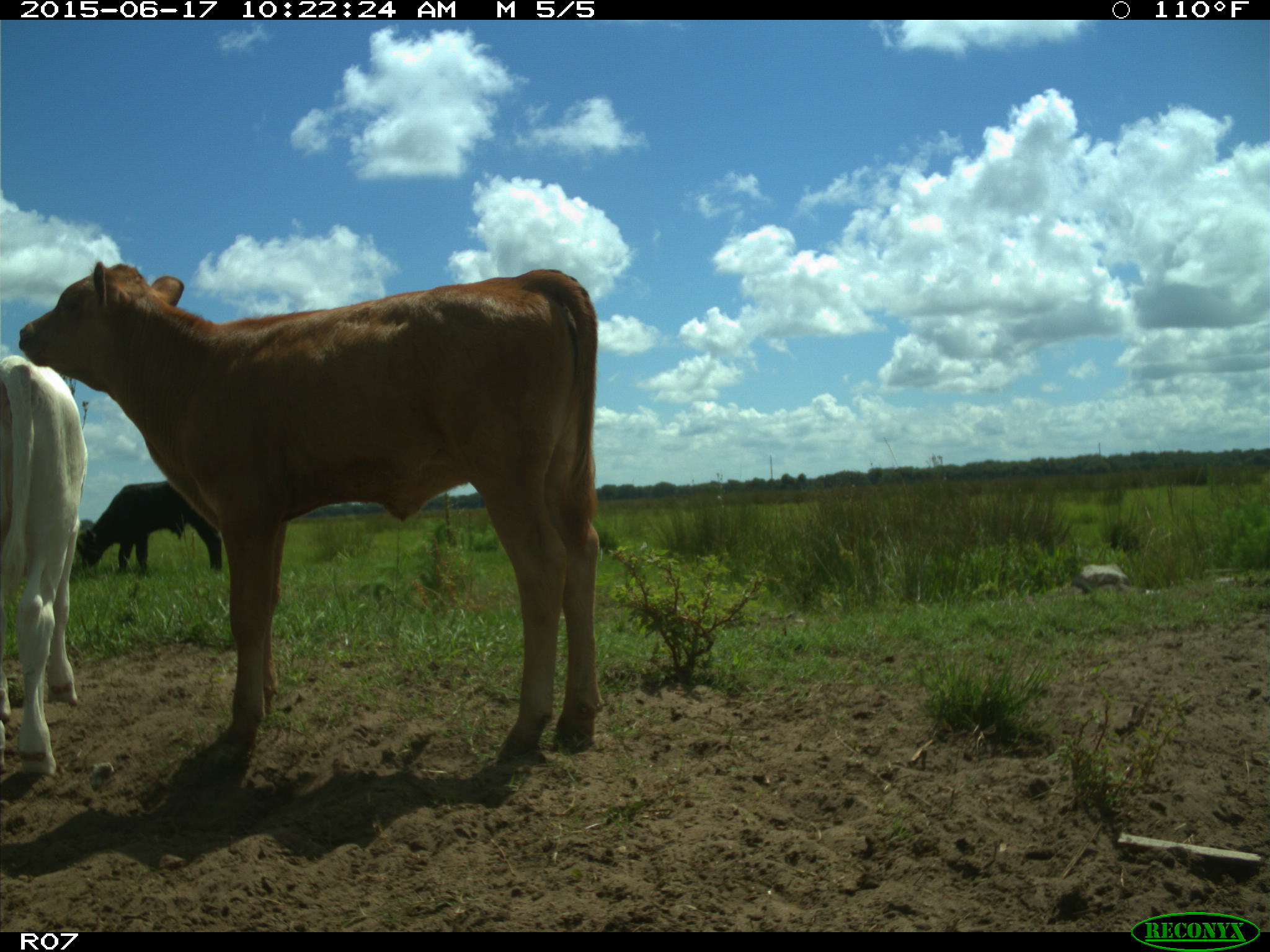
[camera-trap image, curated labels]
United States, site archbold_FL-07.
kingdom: Animalia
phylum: Chordata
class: Mammalia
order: Artiodactyla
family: Bovidae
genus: Bos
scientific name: Bos taurus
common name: domestic cow